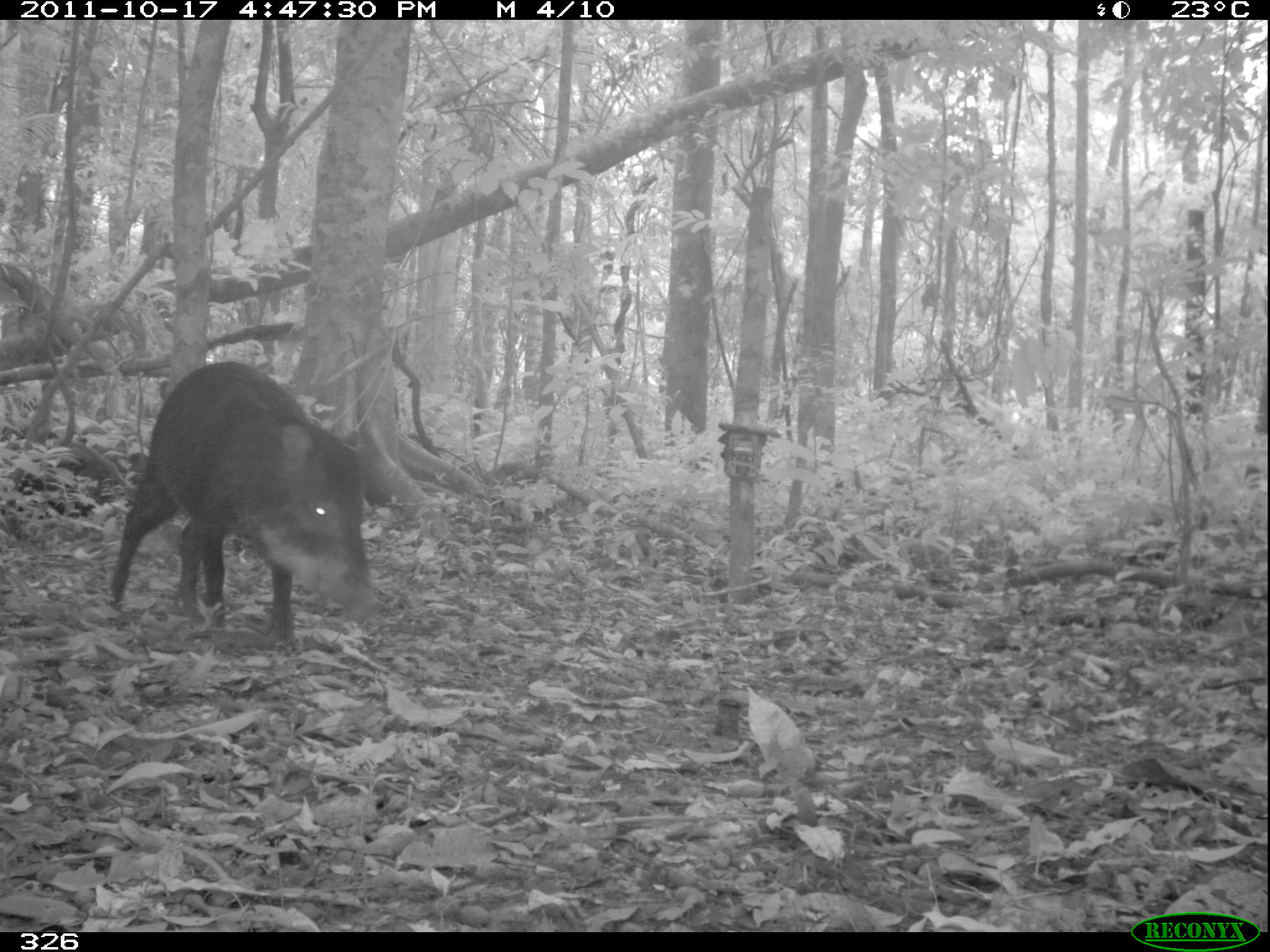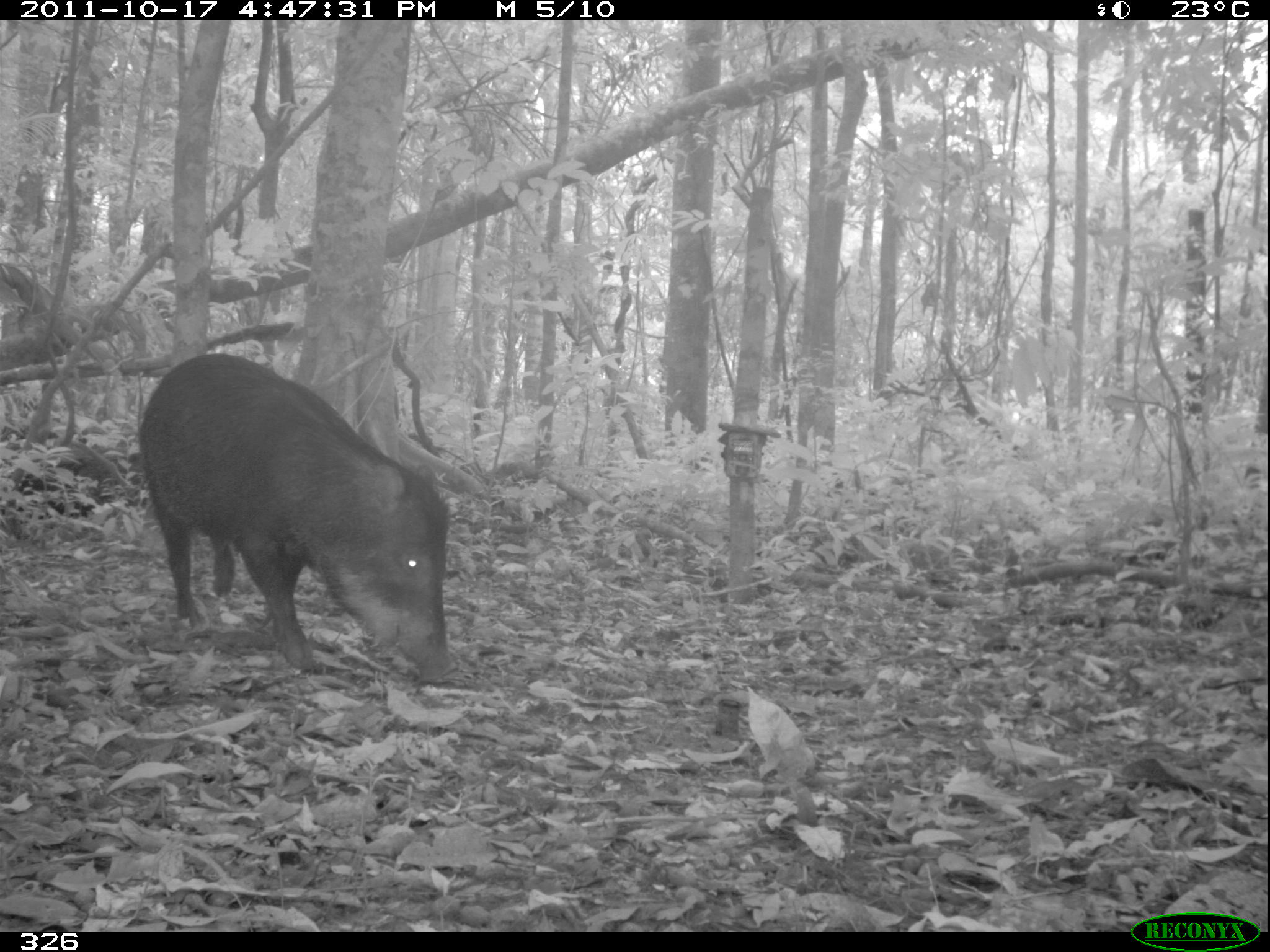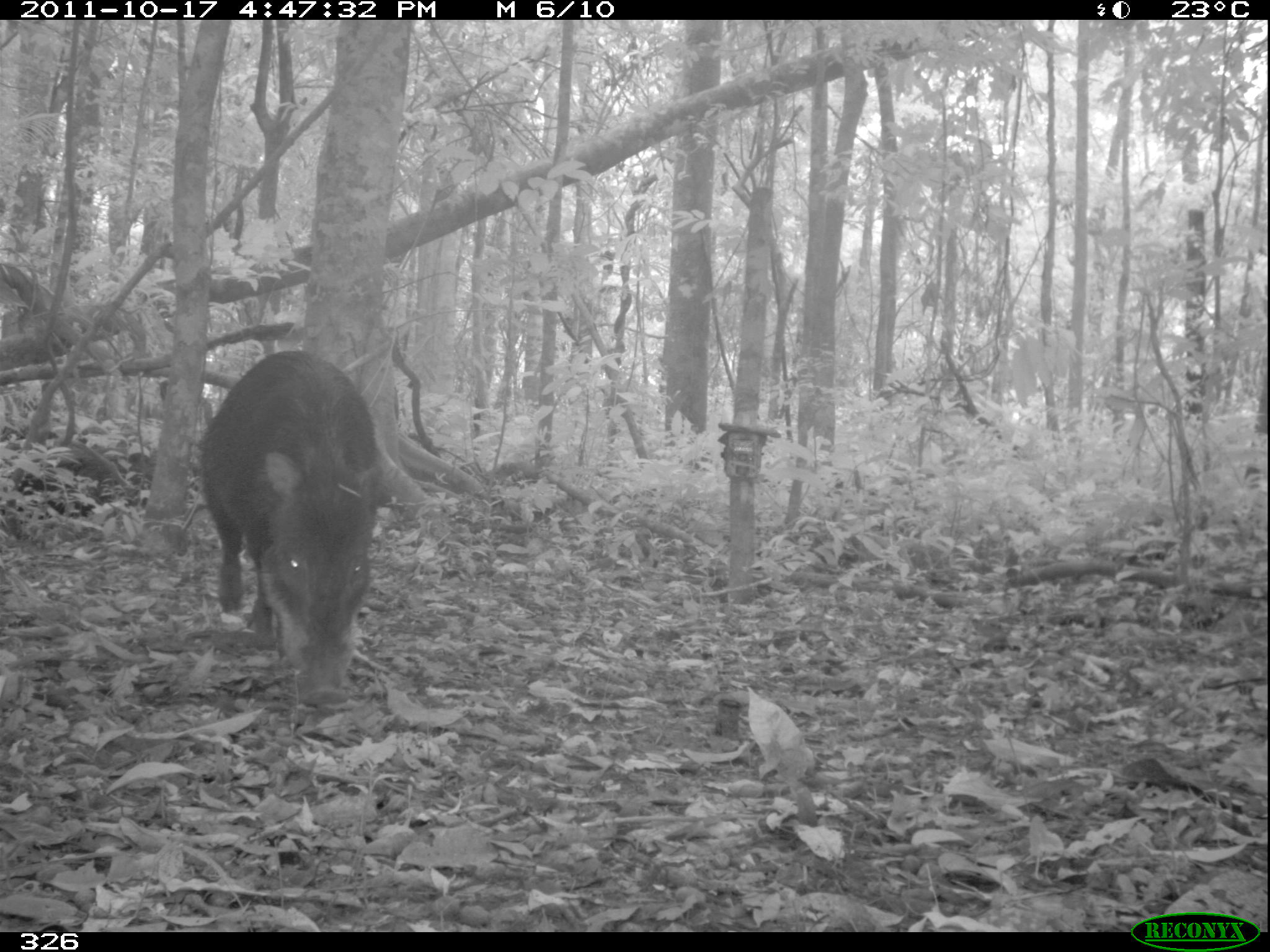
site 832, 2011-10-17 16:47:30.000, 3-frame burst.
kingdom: Animalia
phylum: Chordata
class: Mammalia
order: Artiodactyla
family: Tayassuidae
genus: Tayassu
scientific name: Tayassu pecari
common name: white-lipped peccary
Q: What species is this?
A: Tayassu pecari (white-lipped peccary).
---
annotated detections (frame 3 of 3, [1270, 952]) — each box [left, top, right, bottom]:
tayassu pecari: [197, 349, 392, 706]